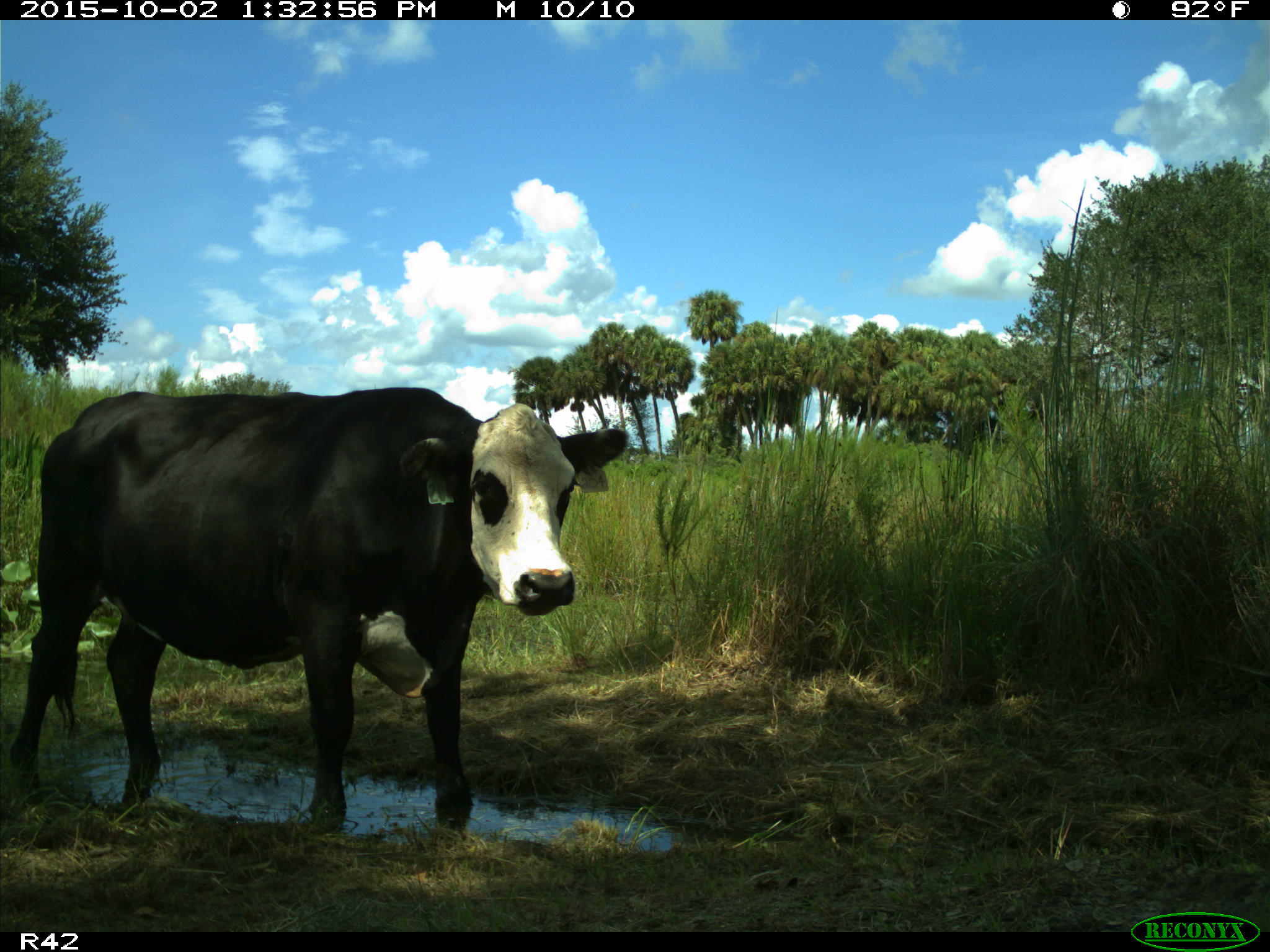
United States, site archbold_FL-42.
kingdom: Animalia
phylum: Chordata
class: Mammalia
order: Artiodactyla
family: Bovidae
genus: Bos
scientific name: Bos taurus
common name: domestic cow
Bos taurus (domestic cow).